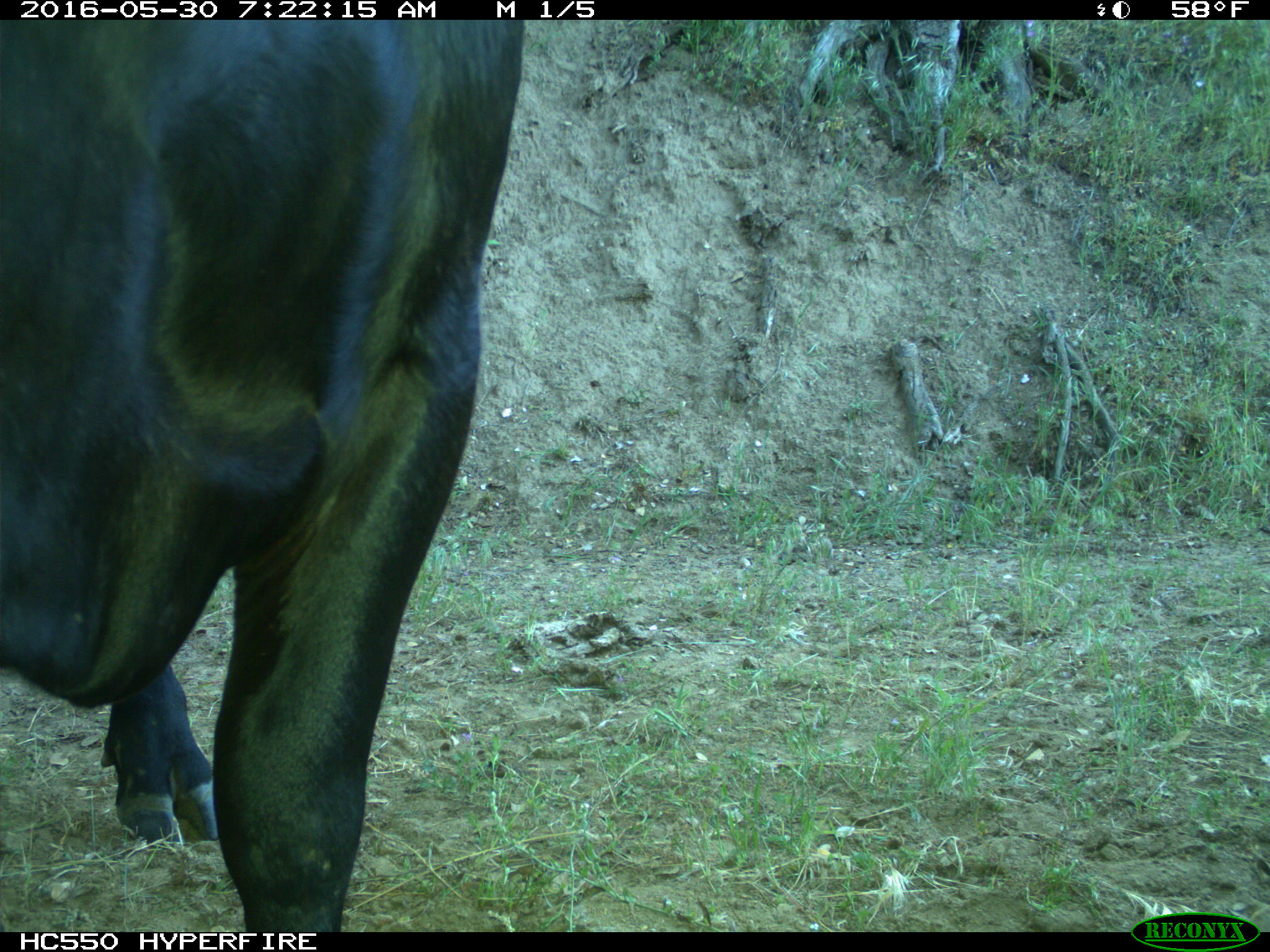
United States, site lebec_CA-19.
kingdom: Animalia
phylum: Chordata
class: Mammalia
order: Artiodactyla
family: Bovidae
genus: Bos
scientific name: Bos taurus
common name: domestic cow